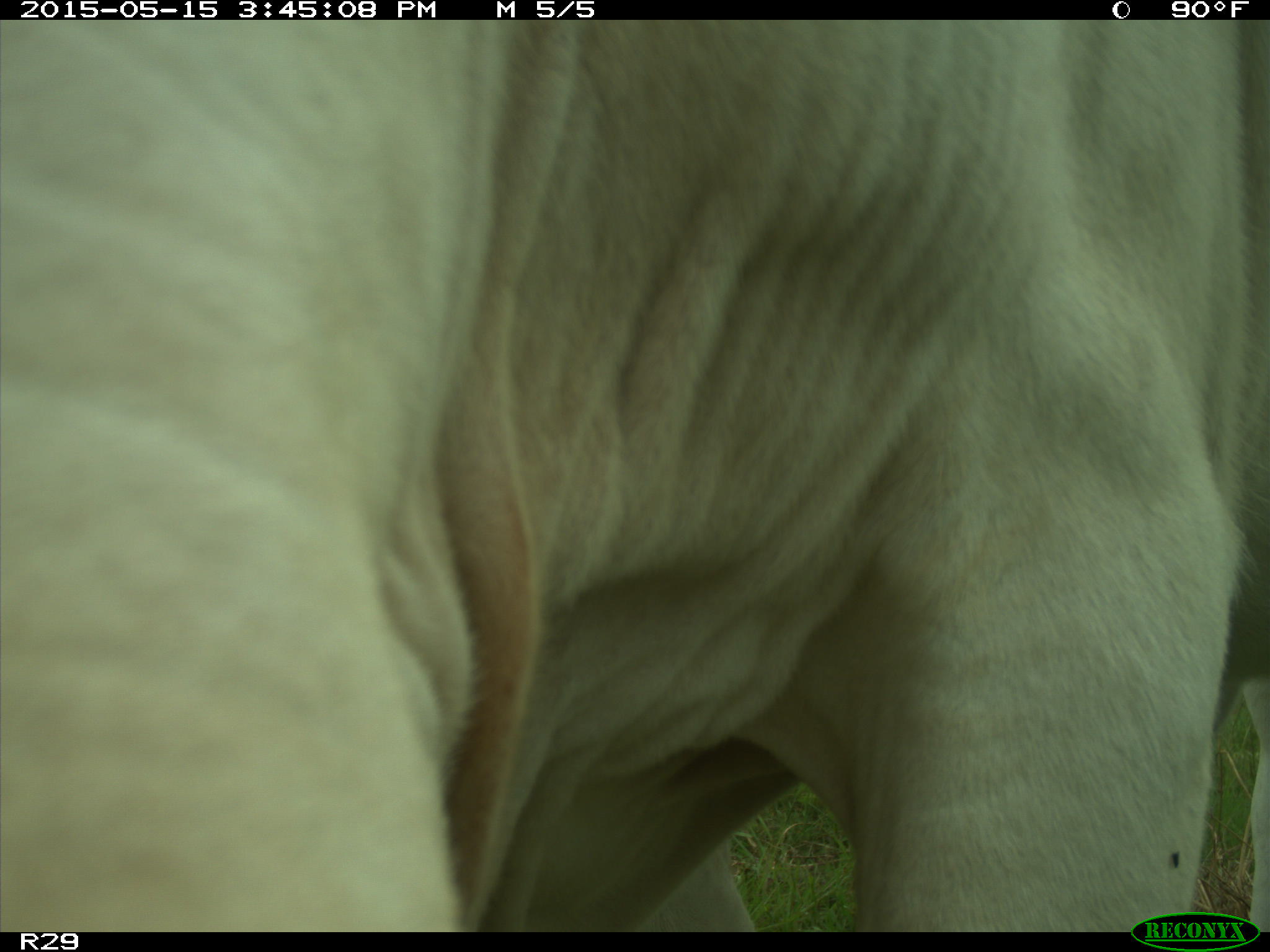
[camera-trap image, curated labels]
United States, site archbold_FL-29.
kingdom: Animalia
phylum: Chordata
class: Mammalia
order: Artiodactyla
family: Bovidae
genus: Bos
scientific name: Bos taurus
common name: domestic cow